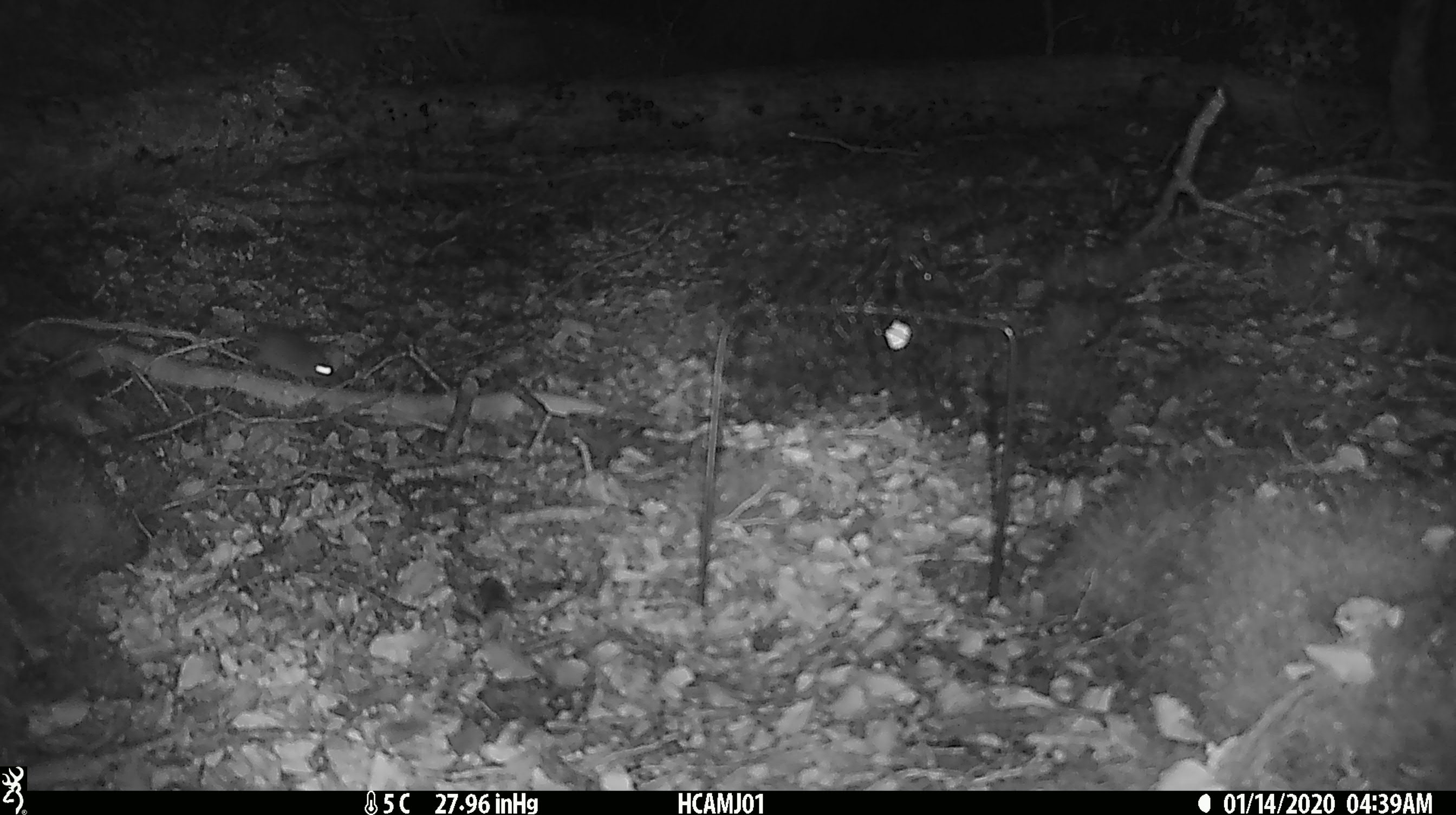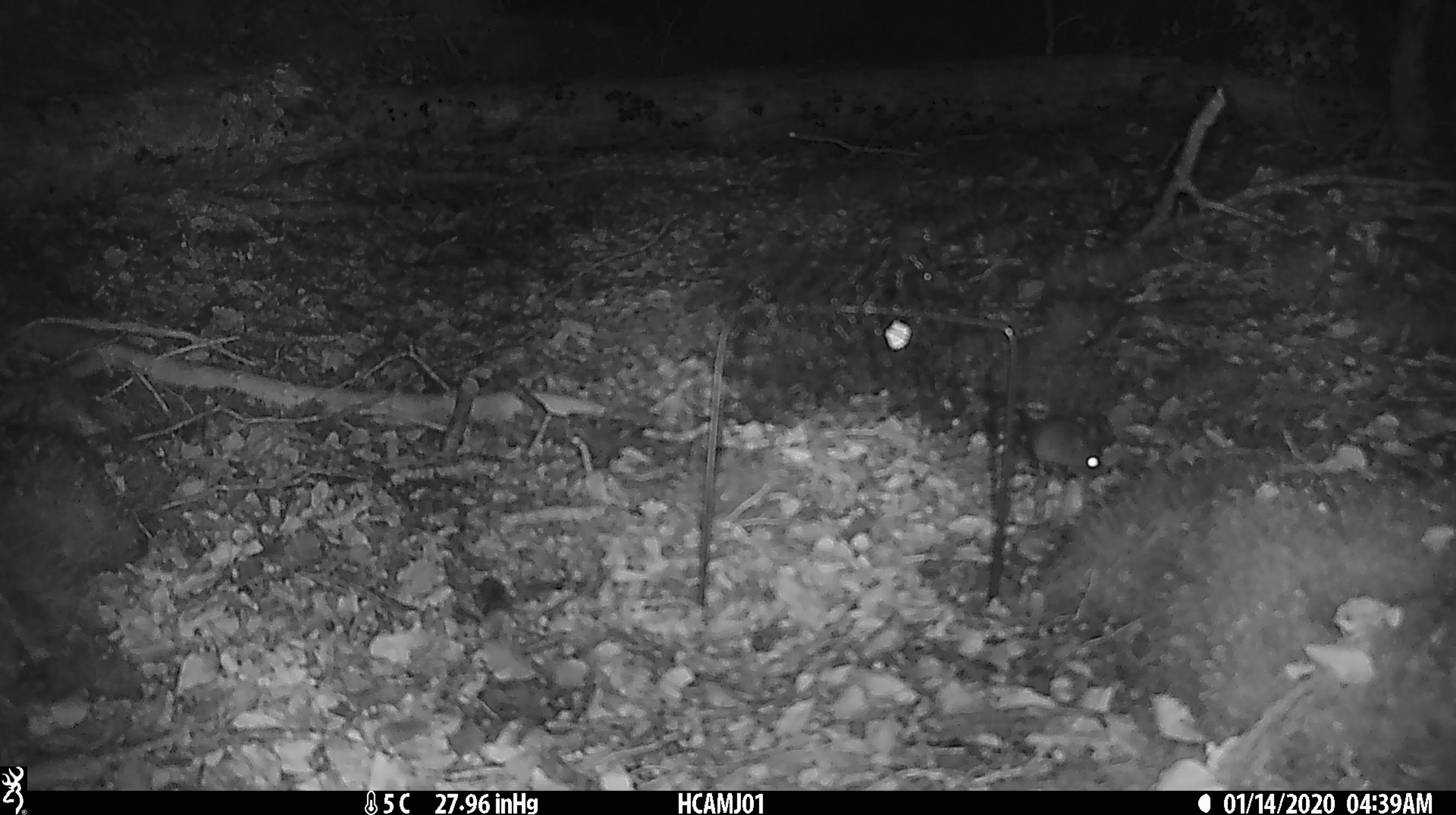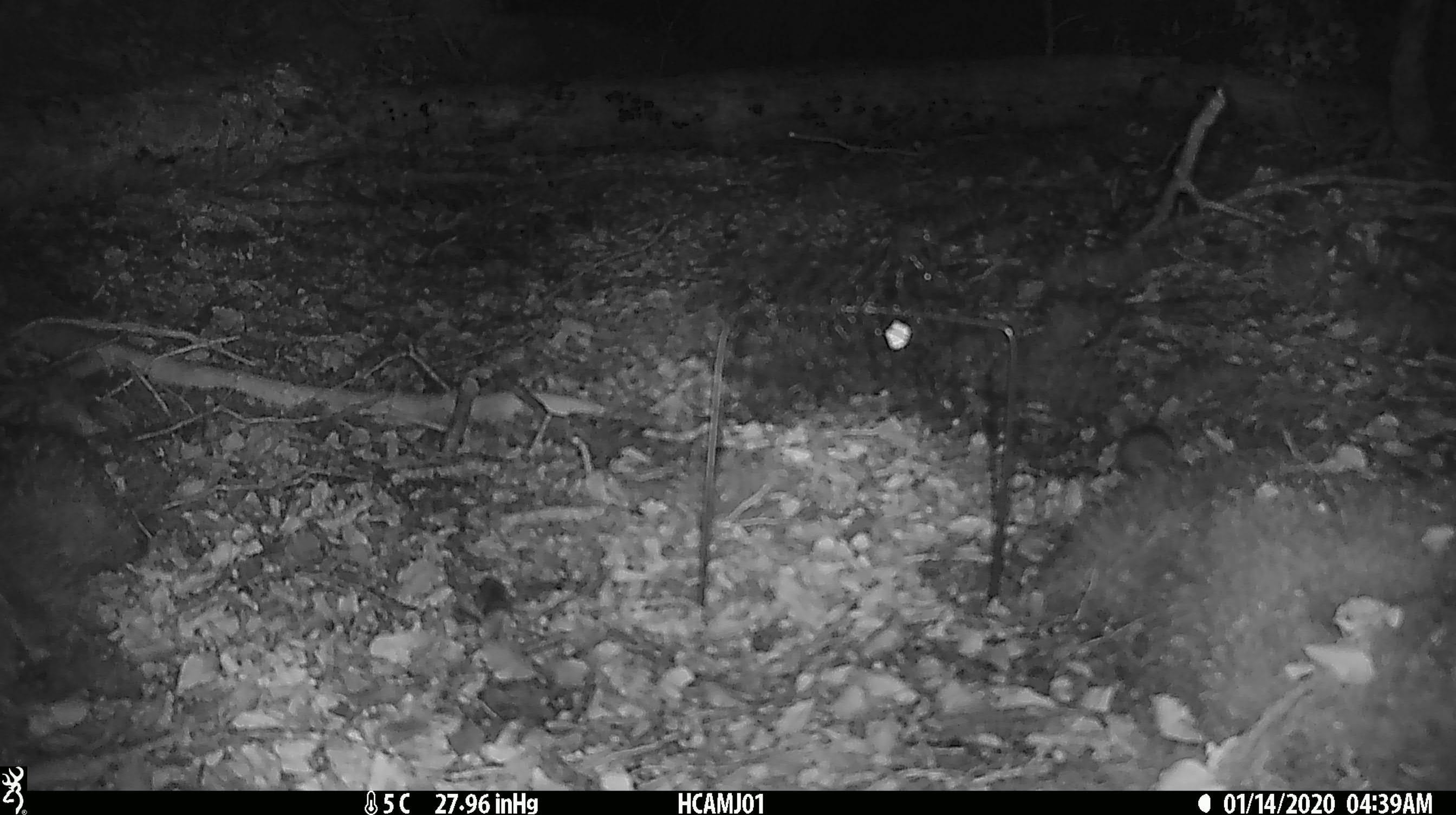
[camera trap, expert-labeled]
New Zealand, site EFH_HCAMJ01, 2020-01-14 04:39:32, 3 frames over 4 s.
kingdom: Animalia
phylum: Chordata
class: Mammalia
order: Rodentia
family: Muridae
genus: Mus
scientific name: Mus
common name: mouse